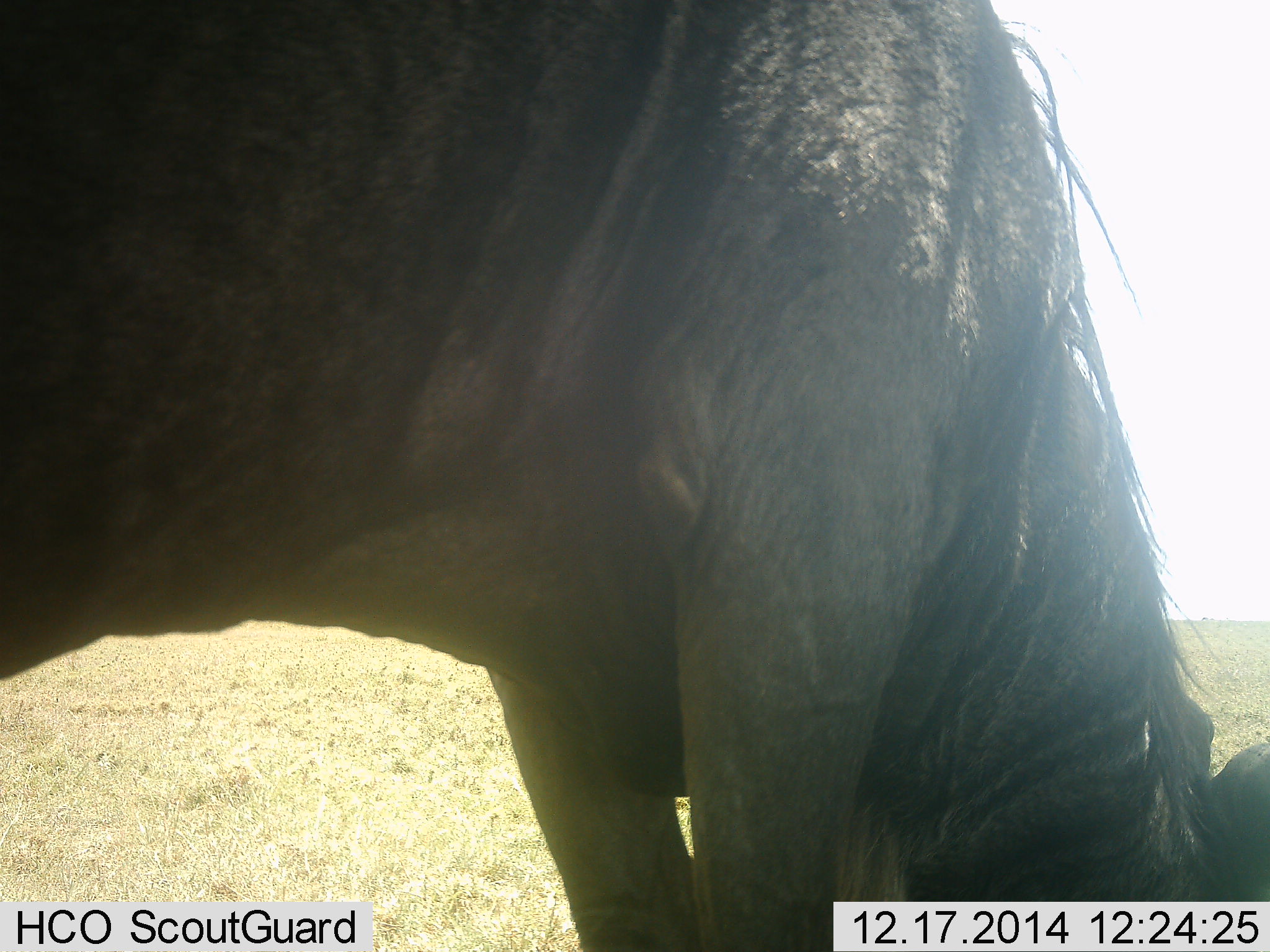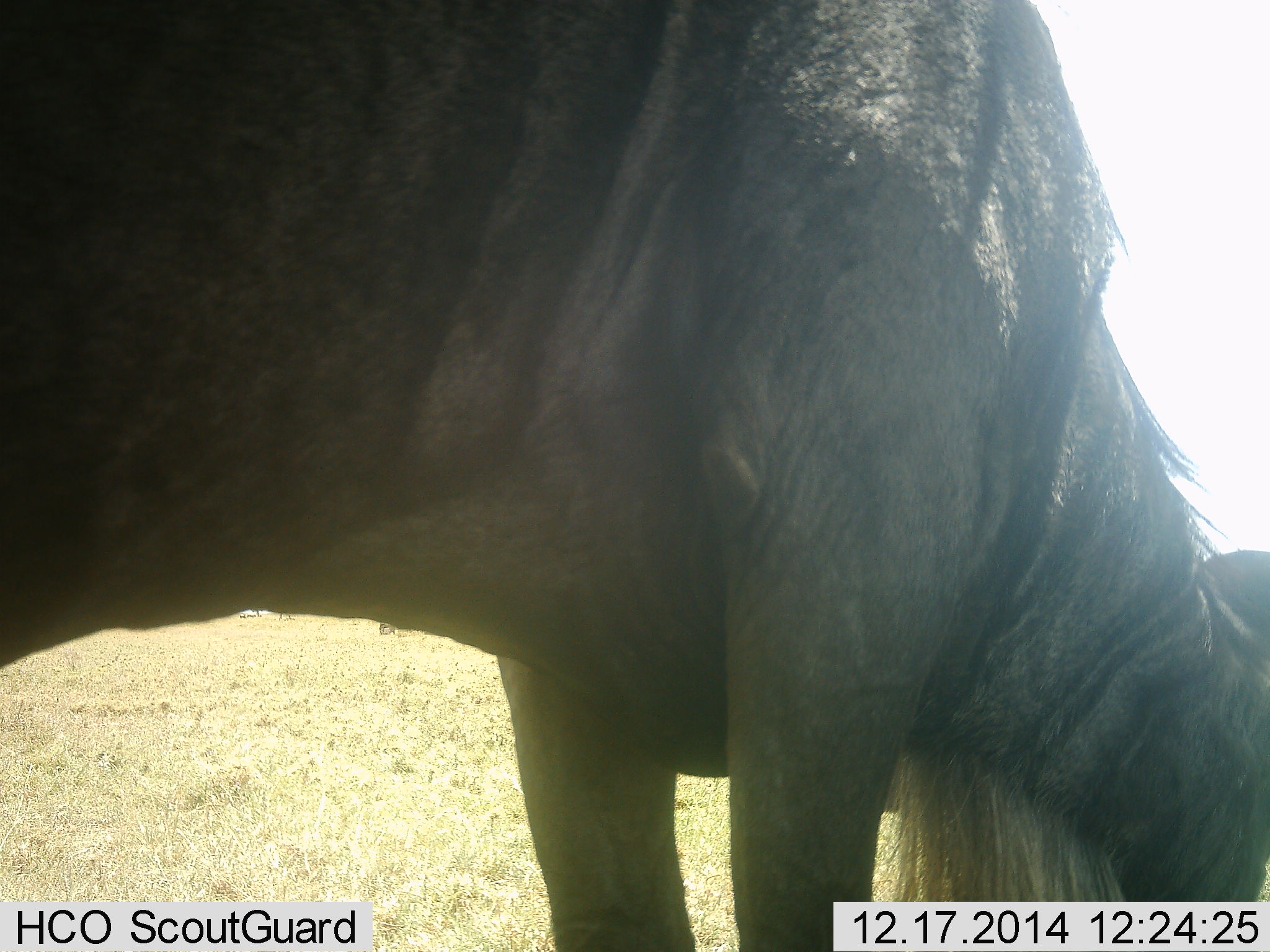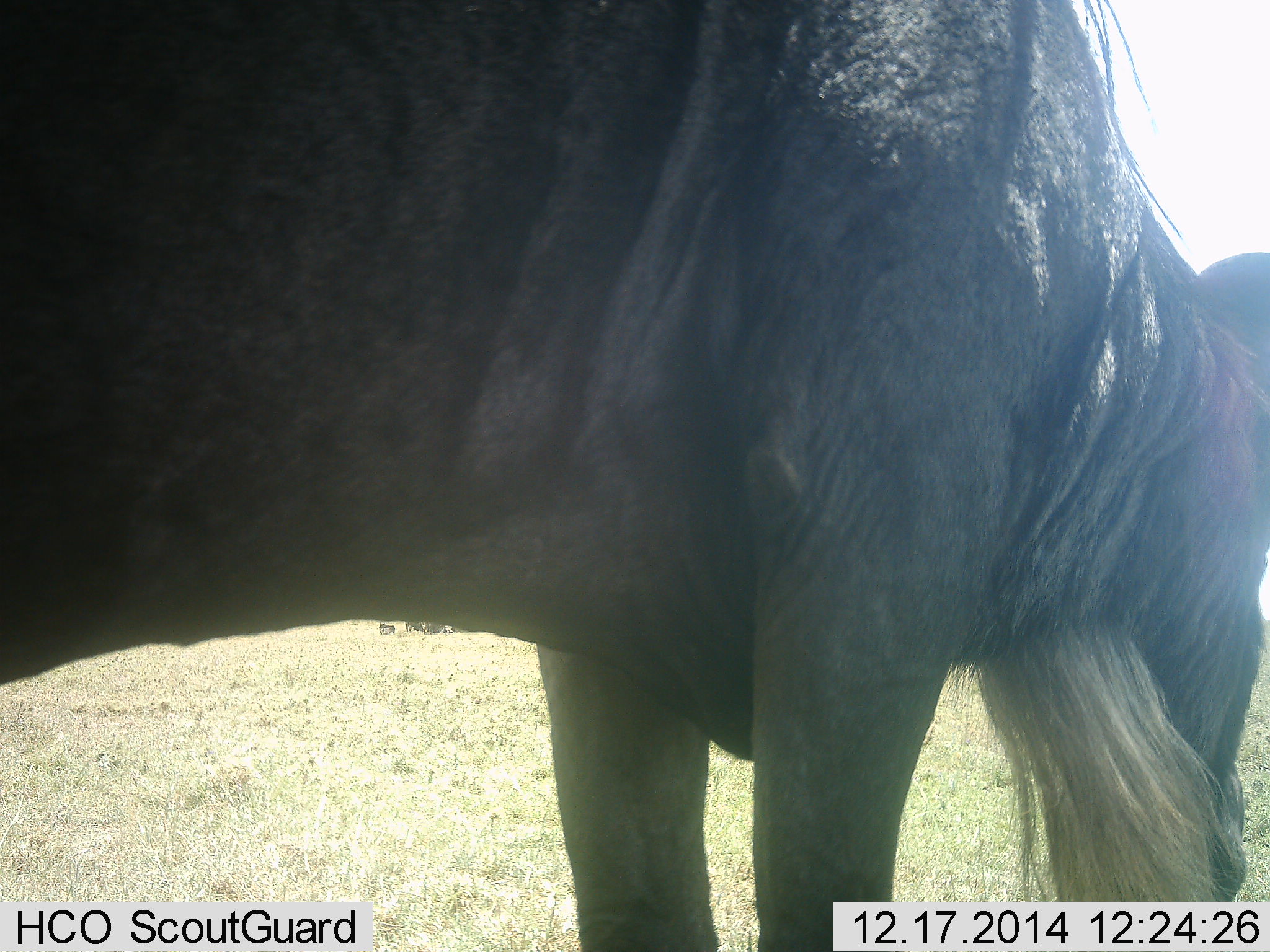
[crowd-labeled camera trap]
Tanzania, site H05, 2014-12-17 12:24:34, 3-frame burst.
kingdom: Animalia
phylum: Chordata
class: Mammalia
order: Artiodactyla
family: Bovidae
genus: Connochaetes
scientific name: Connochaetes taurinus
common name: blue wildebeest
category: wildebeest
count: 1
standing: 60%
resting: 0%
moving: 0%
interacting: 0%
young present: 0%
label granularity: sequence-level